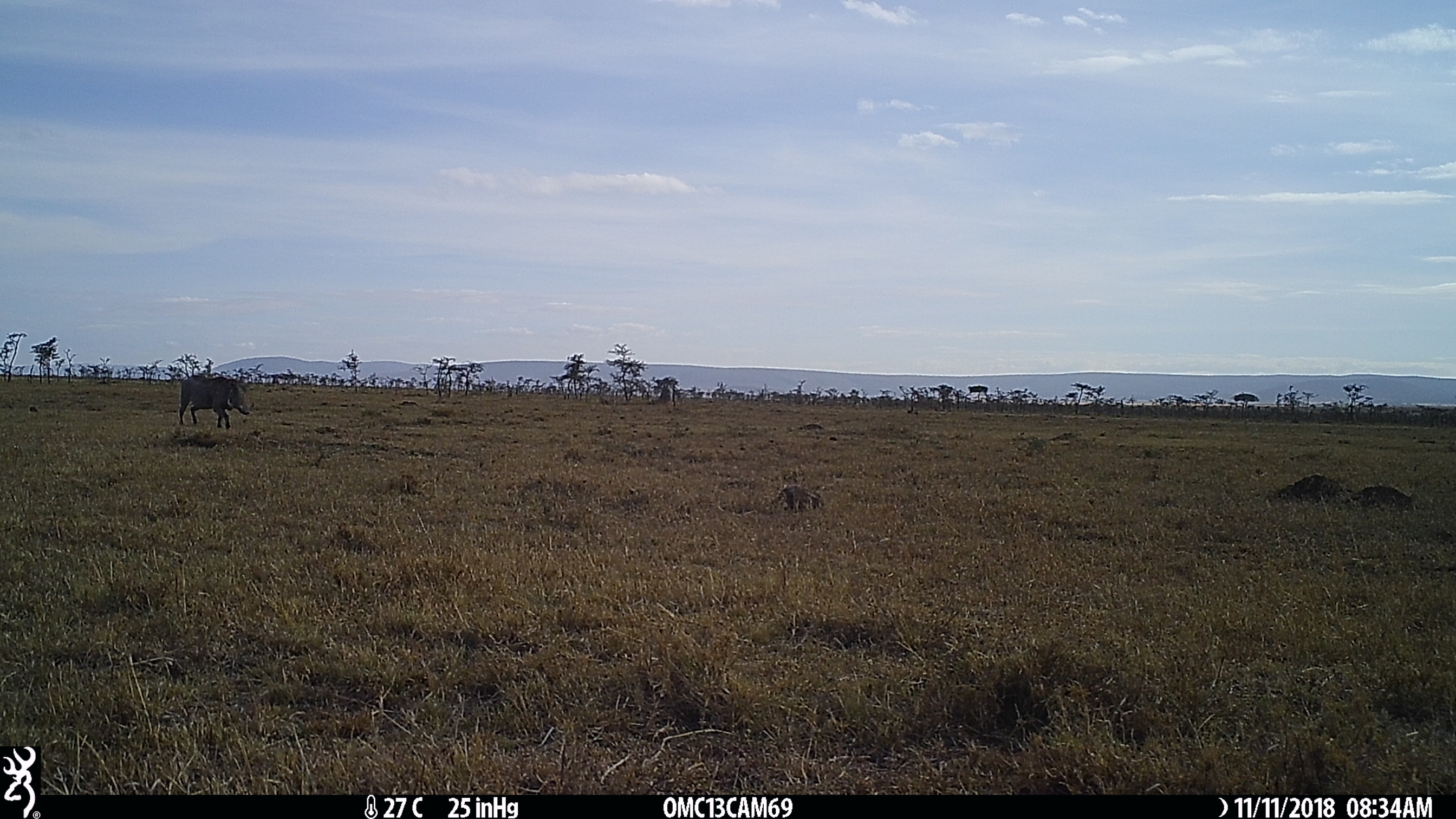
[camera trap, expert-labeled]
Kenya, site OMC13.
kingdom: Animalia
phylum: Chordata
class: Mammalia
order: Artiodactyla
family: Suidae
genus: Phacochoerus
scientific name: Phacochoerus africanus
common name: common warthog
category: warthog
Warthog (common warthog) (Phacochoerus africanus).